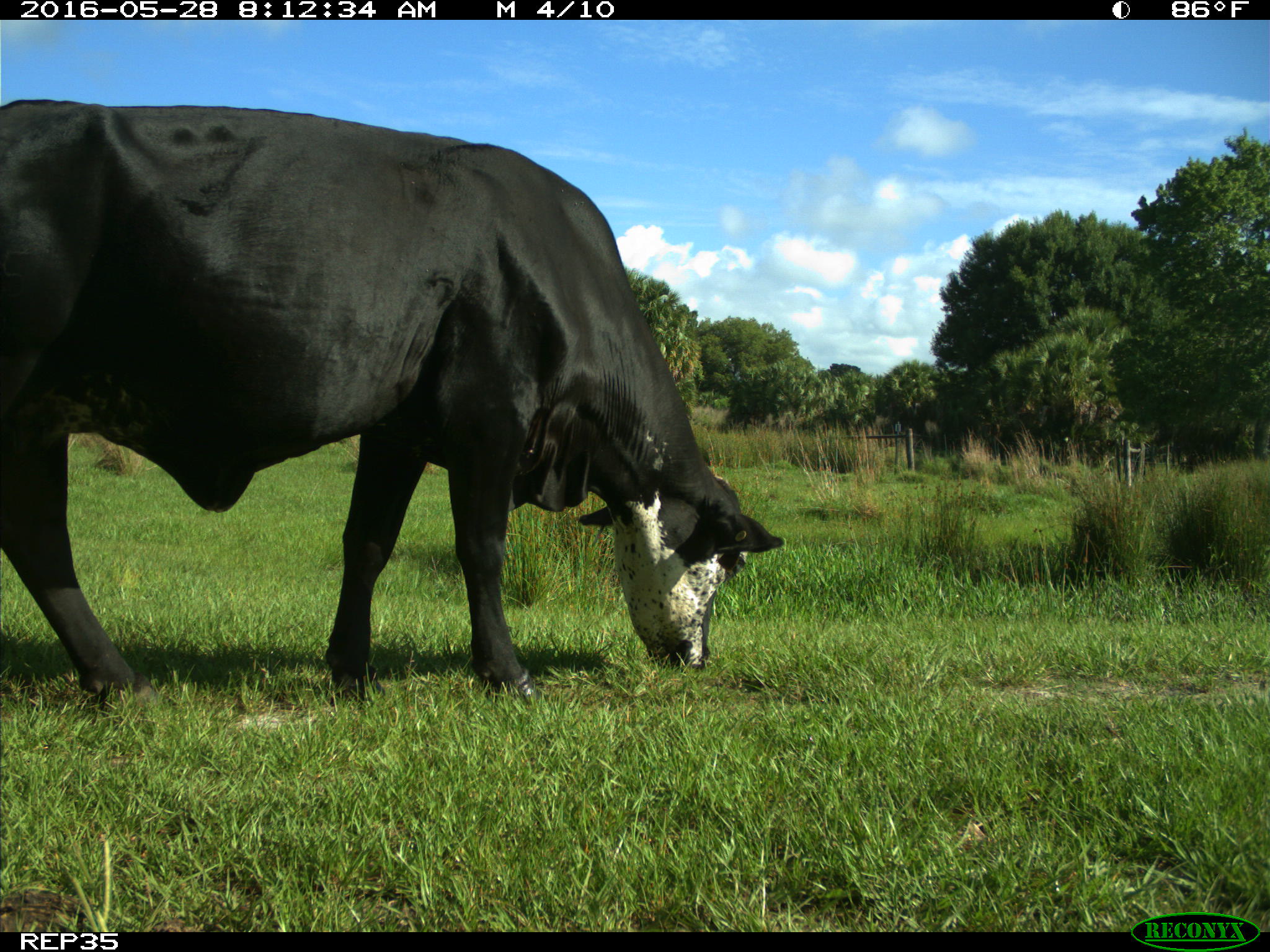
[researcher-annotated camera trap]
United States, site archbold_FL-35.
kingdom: Animalia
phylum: Chordata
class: Mammalia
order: Artiodactyla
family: Bovidae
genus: Bos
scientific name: Bos taurus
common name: domestic cow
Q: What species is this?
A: Bos taurus (domestic cow).